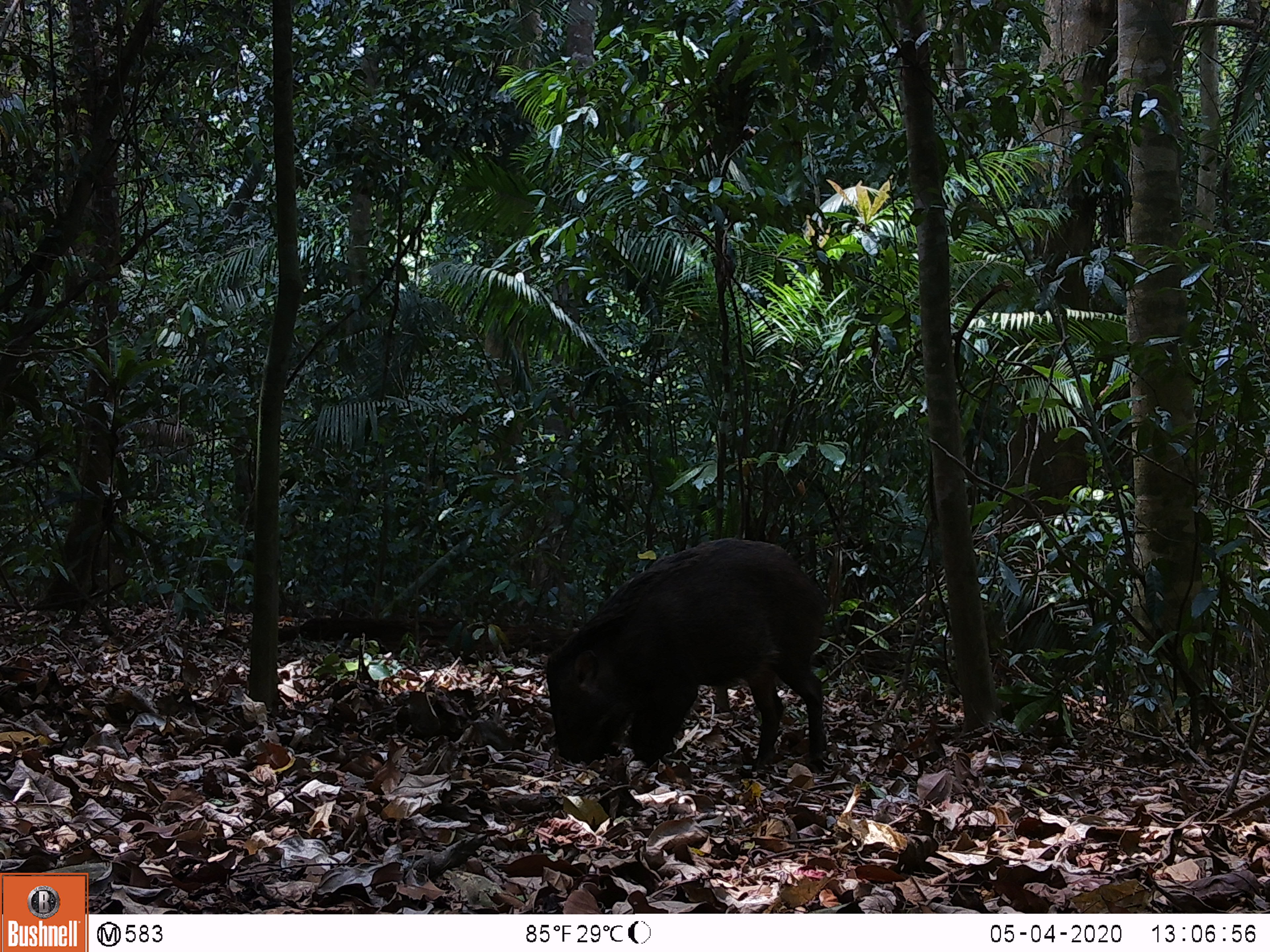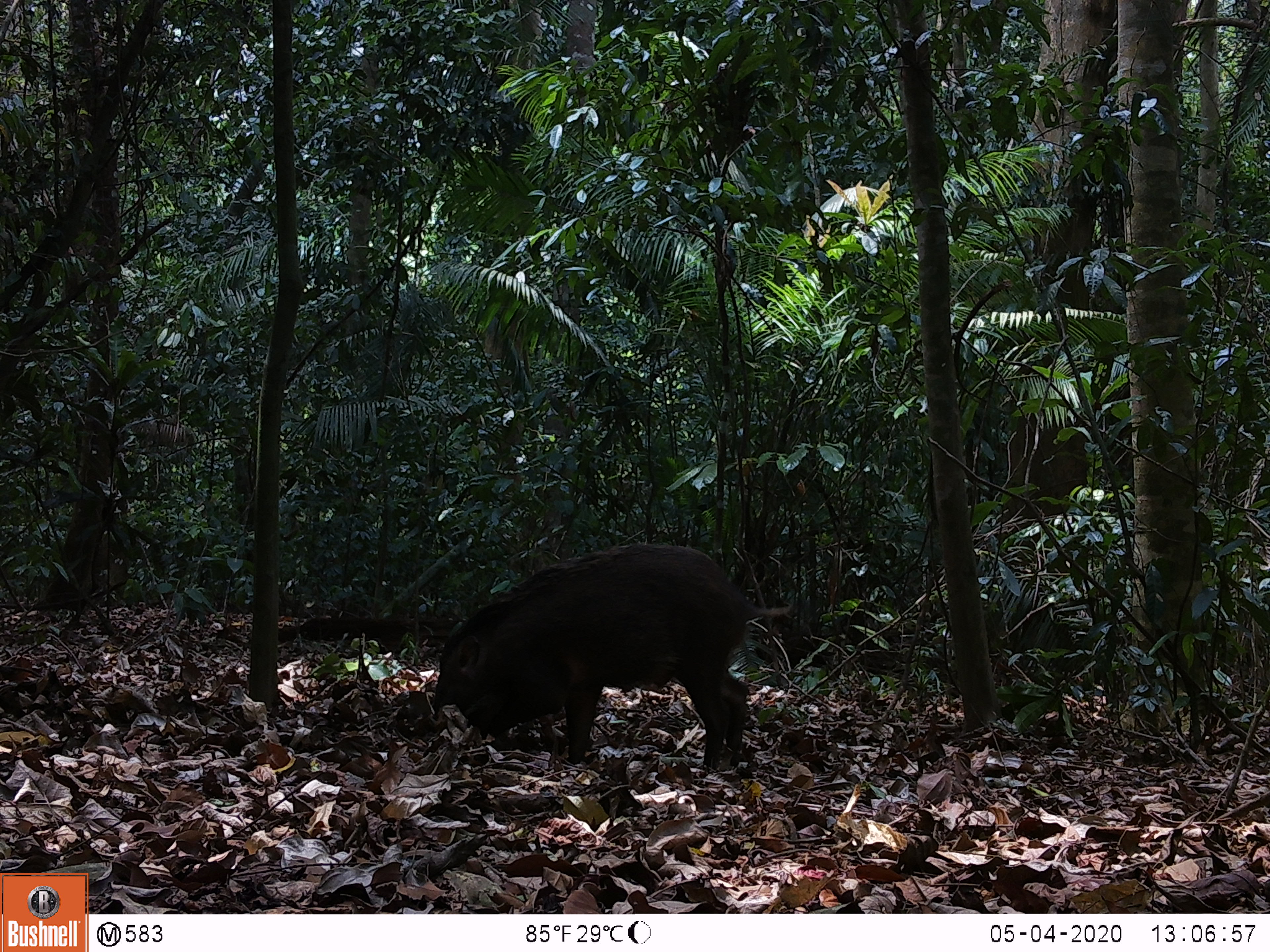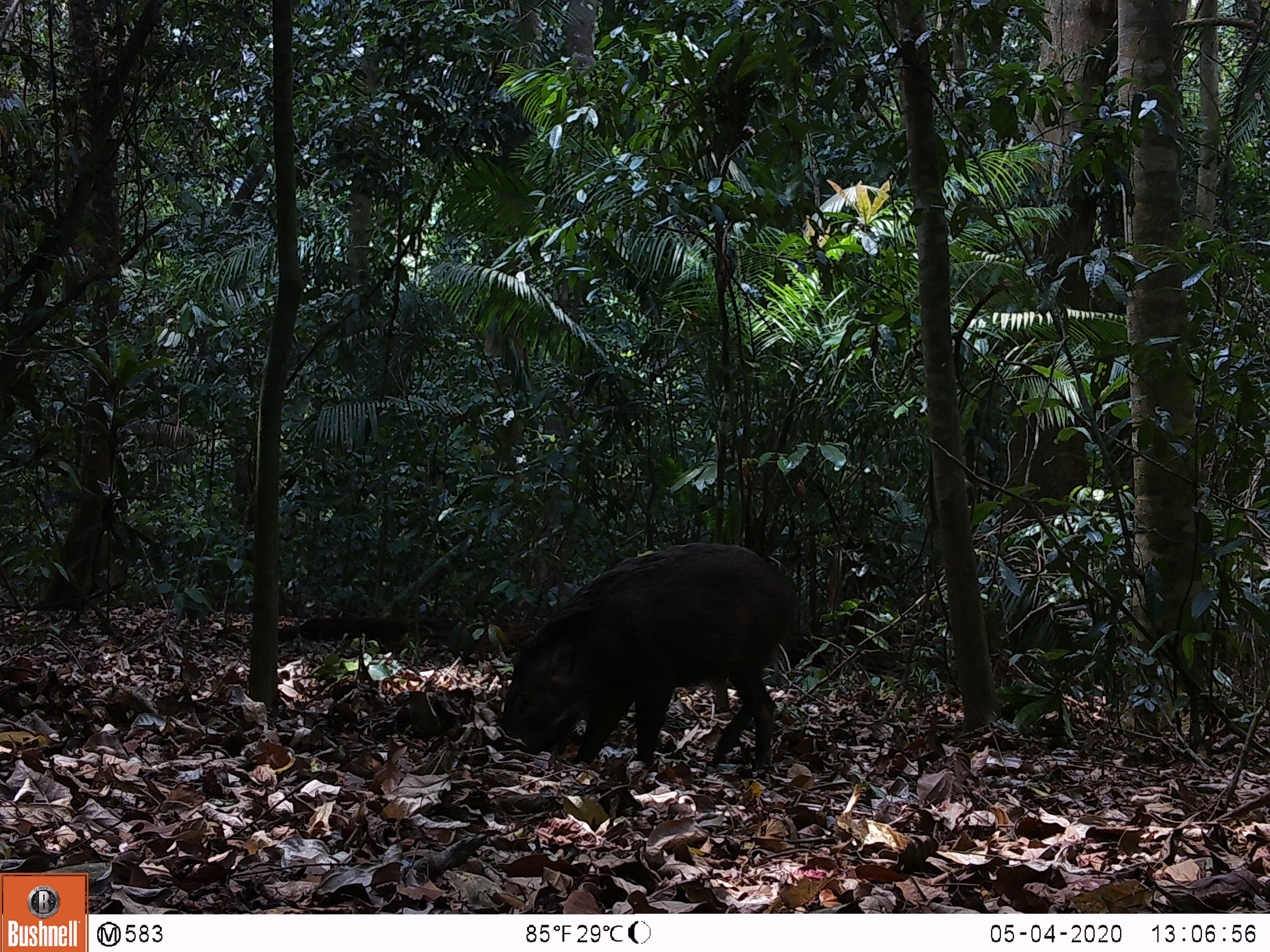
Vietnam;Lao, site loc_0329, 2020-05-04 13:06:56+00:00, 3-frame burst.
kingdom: Animalia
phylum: Chordata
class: Mammalia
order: Artiodactyla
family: Suidae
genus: Sus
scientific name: Sus scrofa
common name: eurasian wild pig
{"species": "eurasian wild pig (Sus scrofa)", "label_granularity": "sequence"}